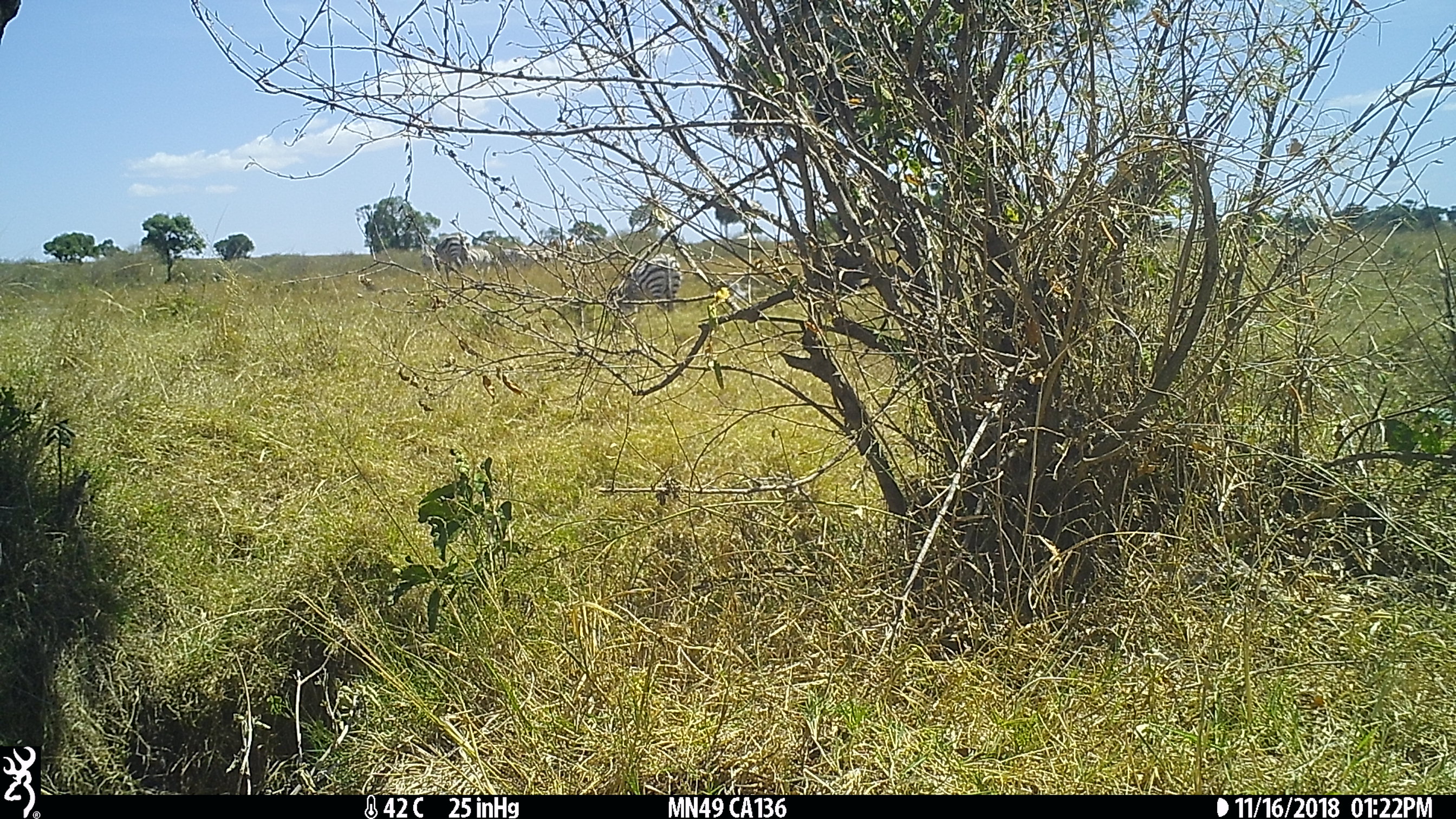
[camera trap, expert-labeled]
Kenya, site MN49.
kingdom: Animalia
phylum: Chordata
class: Mammalia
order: Perissodactyla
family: Equidae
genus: Equus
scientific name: Equus quagga burchellii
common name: burchell's zebra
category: zebra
Zebra (burchell's zebra) (Equus quagga burchellii).